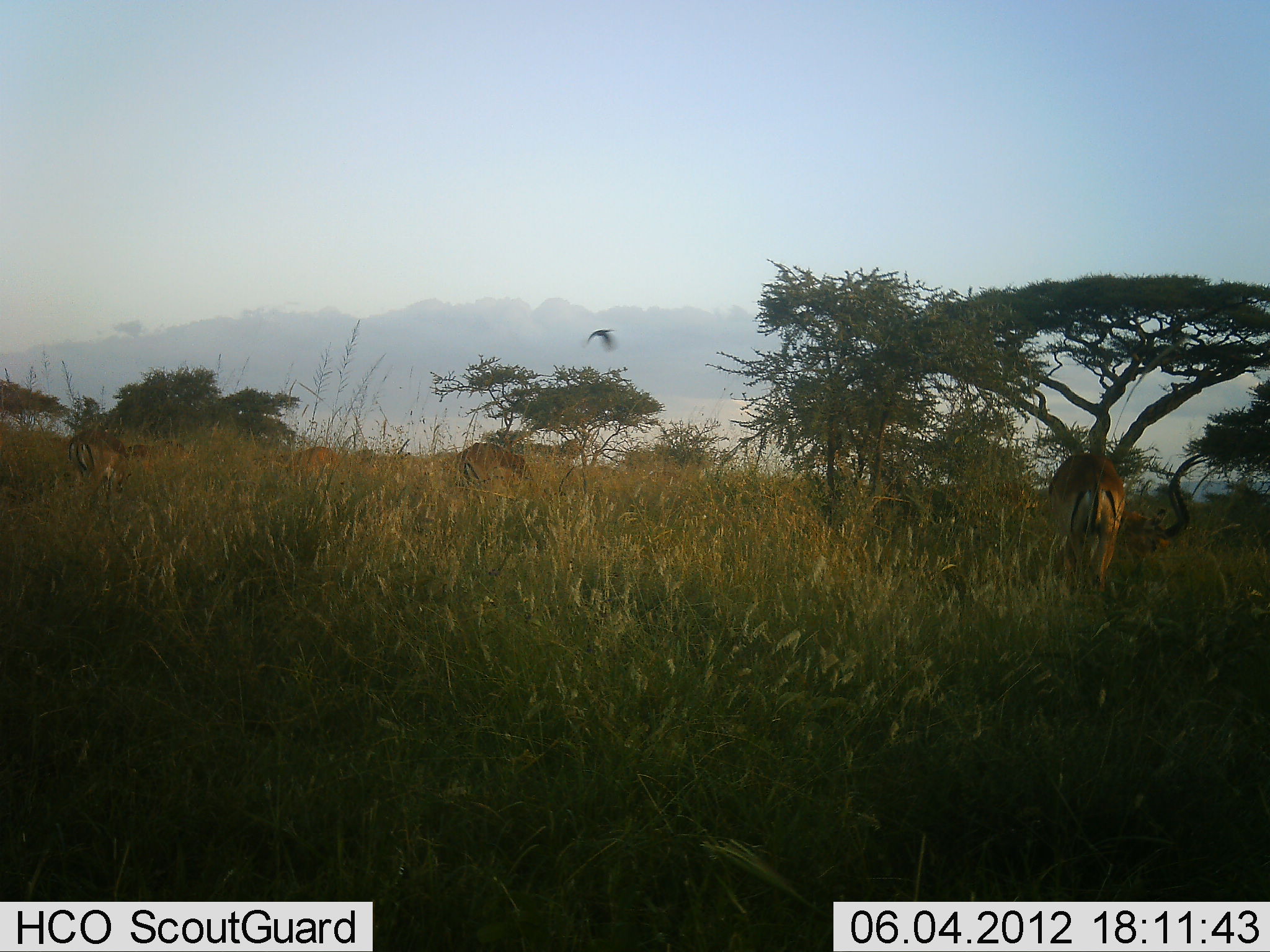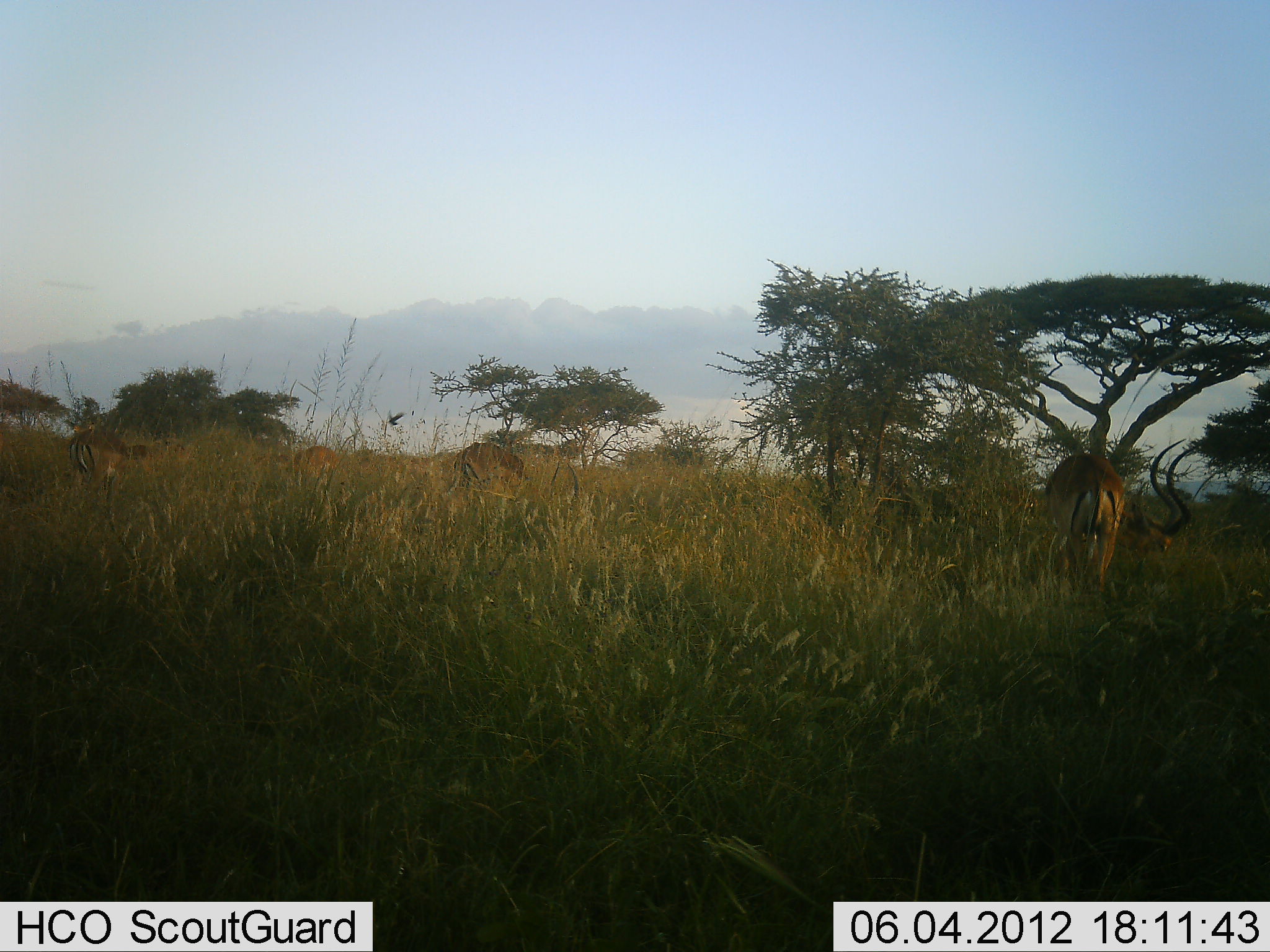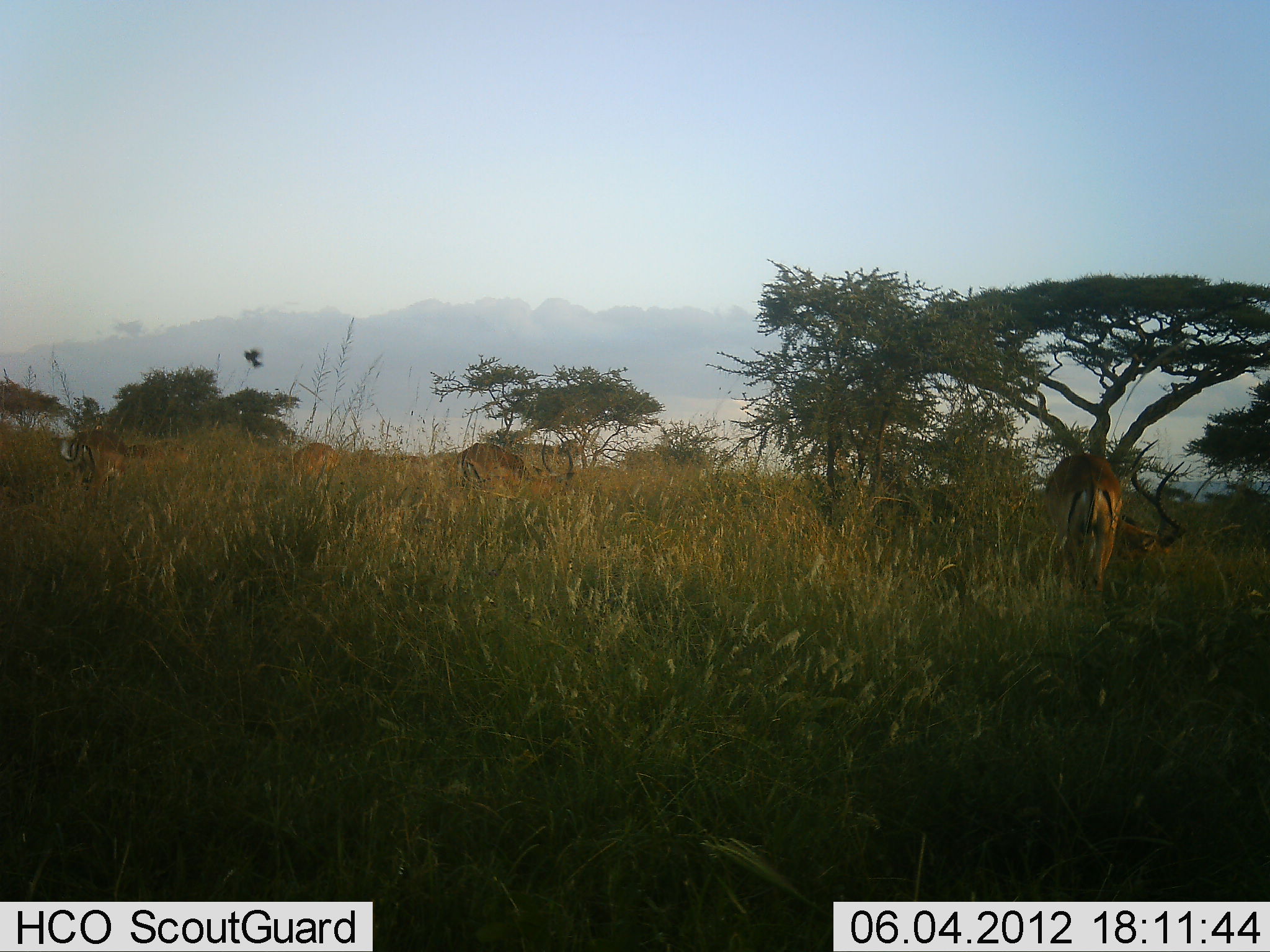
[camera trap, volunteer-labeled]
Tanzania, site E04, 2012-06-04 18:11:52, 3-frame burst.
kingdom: Animalia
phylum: Chordata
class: Mammalia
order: Artiodactyla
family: Bovidae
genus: Aepyceros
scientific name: Aepyceros melampus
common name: impala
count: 4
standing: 22%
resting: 0%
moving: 11%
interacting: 0%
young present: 0%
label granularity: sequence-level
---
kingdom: Animalia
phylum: Chordata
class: Aves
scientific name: Aves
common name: bird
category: otherbird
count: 1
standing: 0%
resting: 0%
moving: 100%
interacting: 0%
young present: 0%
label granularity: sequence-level